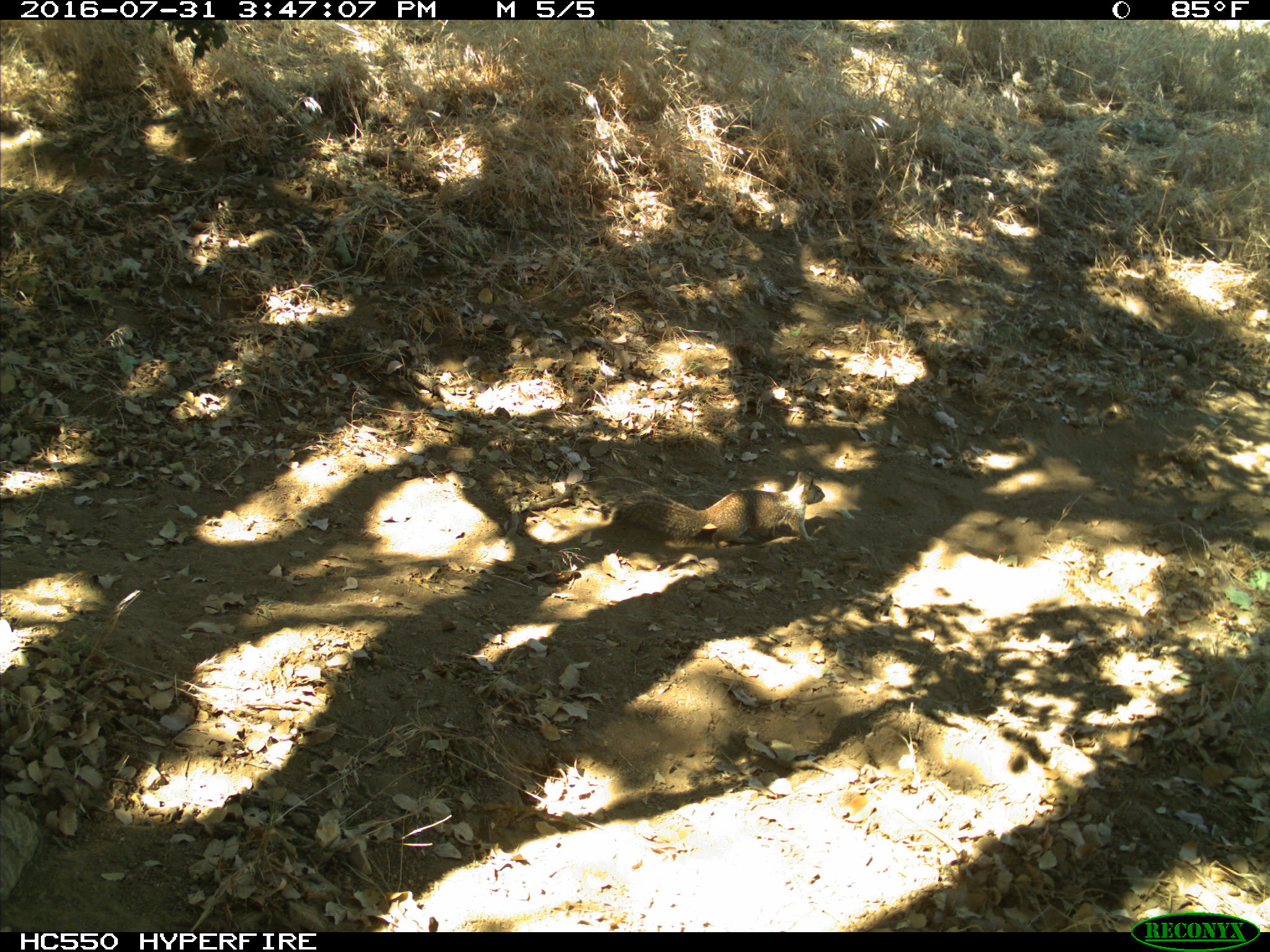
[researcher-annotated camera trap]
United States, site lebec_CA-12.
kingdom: Animalia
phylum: Chordata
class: Mammalia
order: Rodentia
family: Sciuridae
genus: Otospermophilus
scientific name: Otospermophilus beecheyi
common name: california ground squirrel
Otospermophilus beecheyi (california ground squirrel).